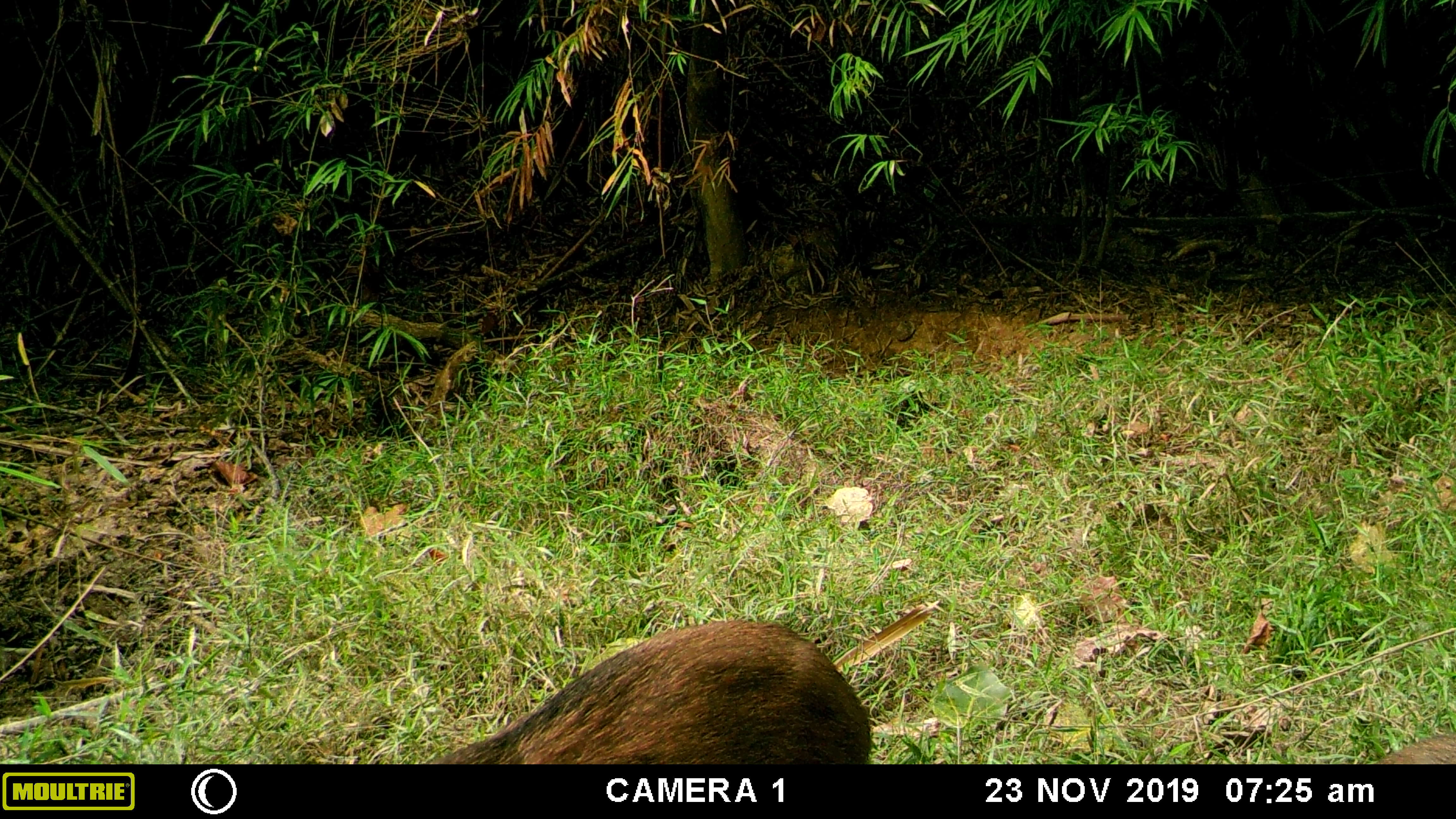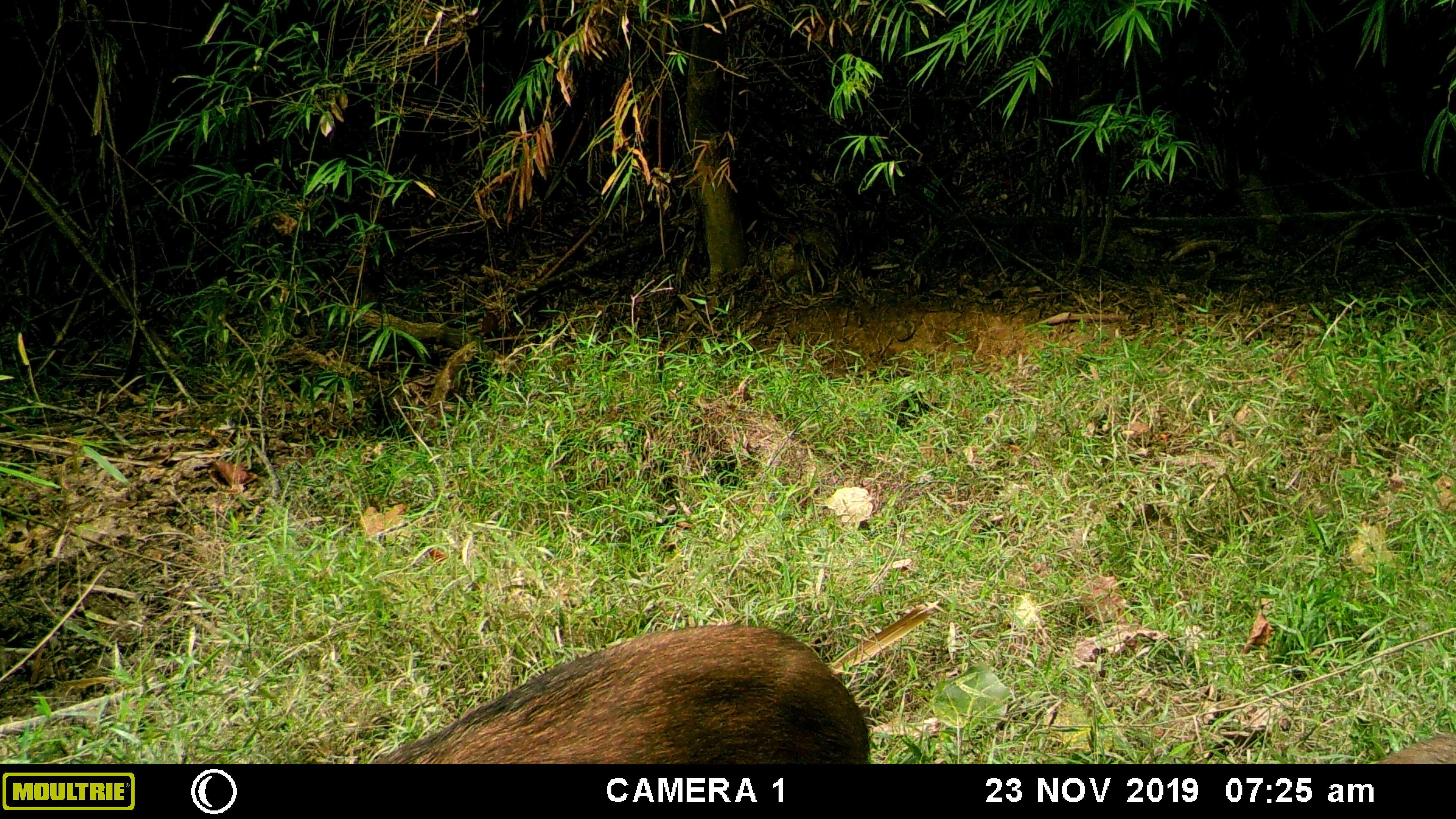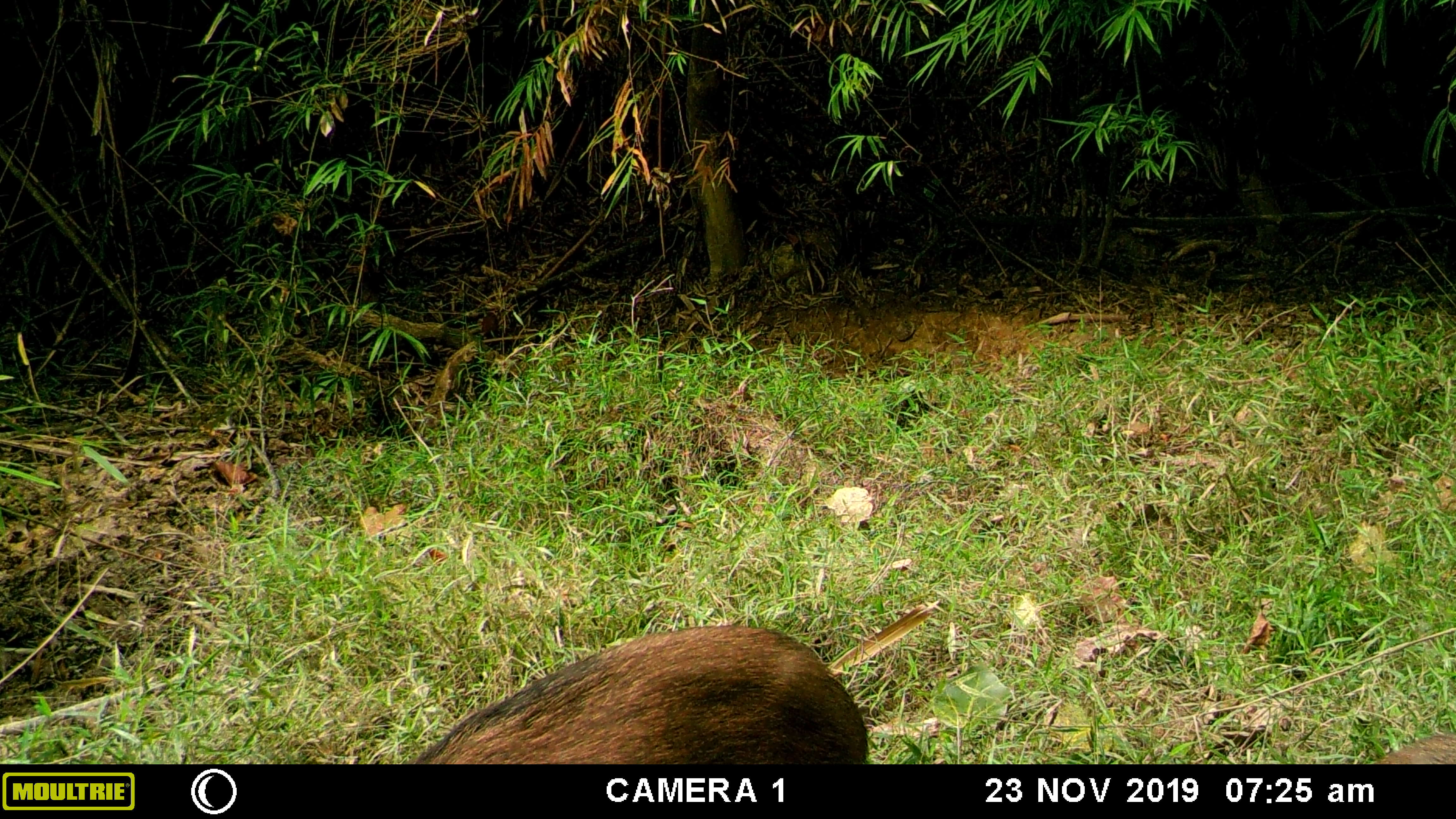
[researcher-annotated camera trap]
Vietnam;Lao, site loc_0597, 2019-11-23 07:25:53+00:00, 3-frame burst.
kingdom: Animalia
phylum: Chordata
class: Mammalia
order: Artiodactyla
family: Suidae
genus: Sus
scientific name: Sus scrofa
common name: eurasian wild pig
Eurasian wild pig (Sus scrofa). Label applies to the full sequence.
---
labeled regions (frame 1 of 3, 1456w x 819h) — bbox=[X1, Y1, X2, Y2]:
eurasian wild pig: bbox=[428, 619, 873, 764]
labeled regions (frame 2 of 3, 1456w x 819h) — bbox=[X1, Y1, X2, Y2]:
eurasian wild pig: bbox=[373, 624, 870, 764]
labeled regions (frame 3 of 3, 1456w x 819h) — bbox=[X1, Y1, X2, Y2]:
eurasian wild pig: bbox=[403, 624, 868, 763]